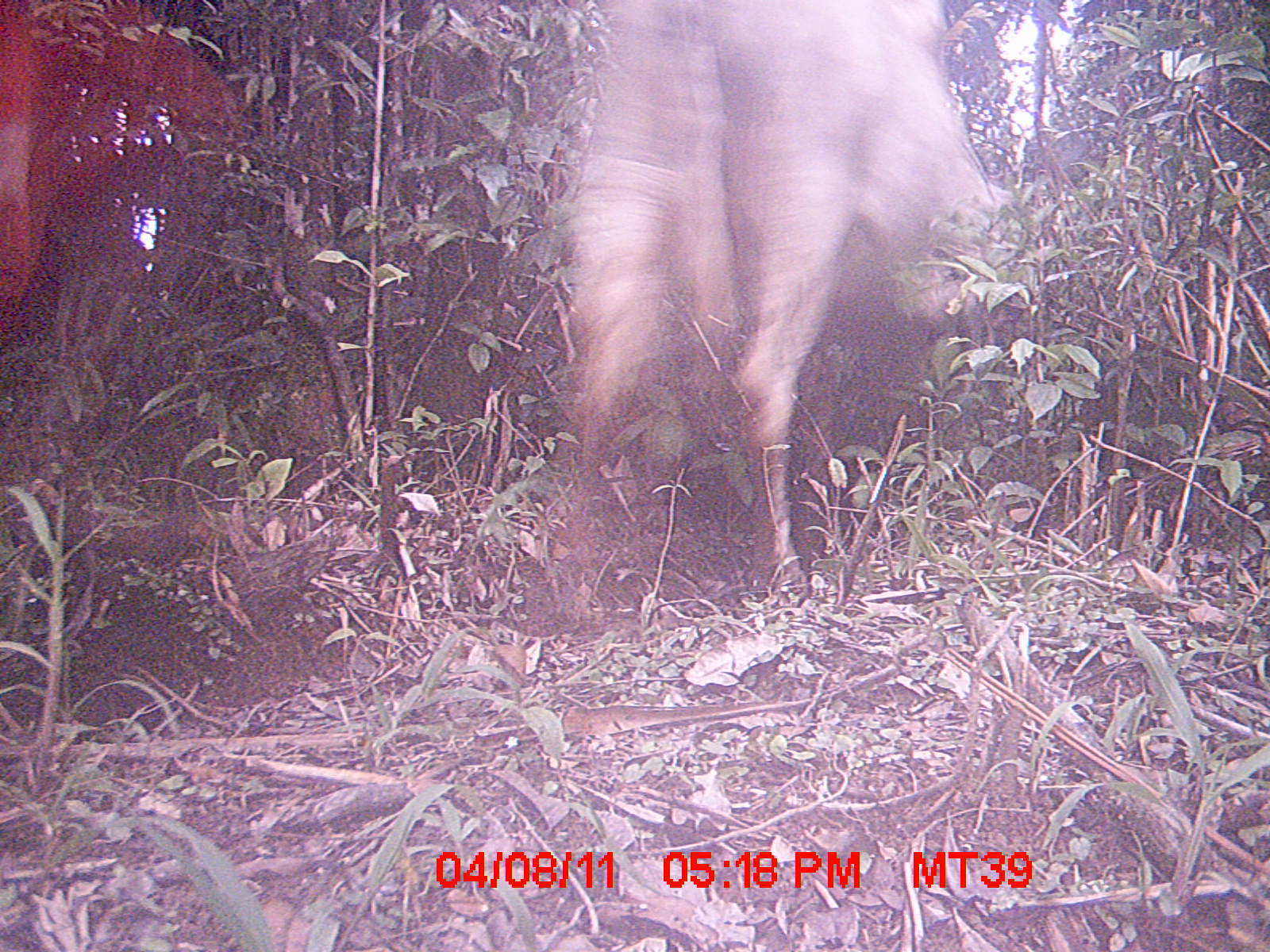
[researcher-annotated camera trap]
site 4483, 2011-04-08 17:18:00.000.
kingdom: Animalia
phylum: Chordata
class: Mammalia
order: Artiodactyla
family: Bovidae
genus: Bos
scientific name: Bos taurus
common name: domestic cattle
Bos taurus (domestic cattle), count 2.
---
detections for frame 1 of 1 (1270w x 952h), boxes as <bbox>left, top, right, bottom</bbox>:
bos taurus: <bbox>550, 0, 996, 602</bbox>